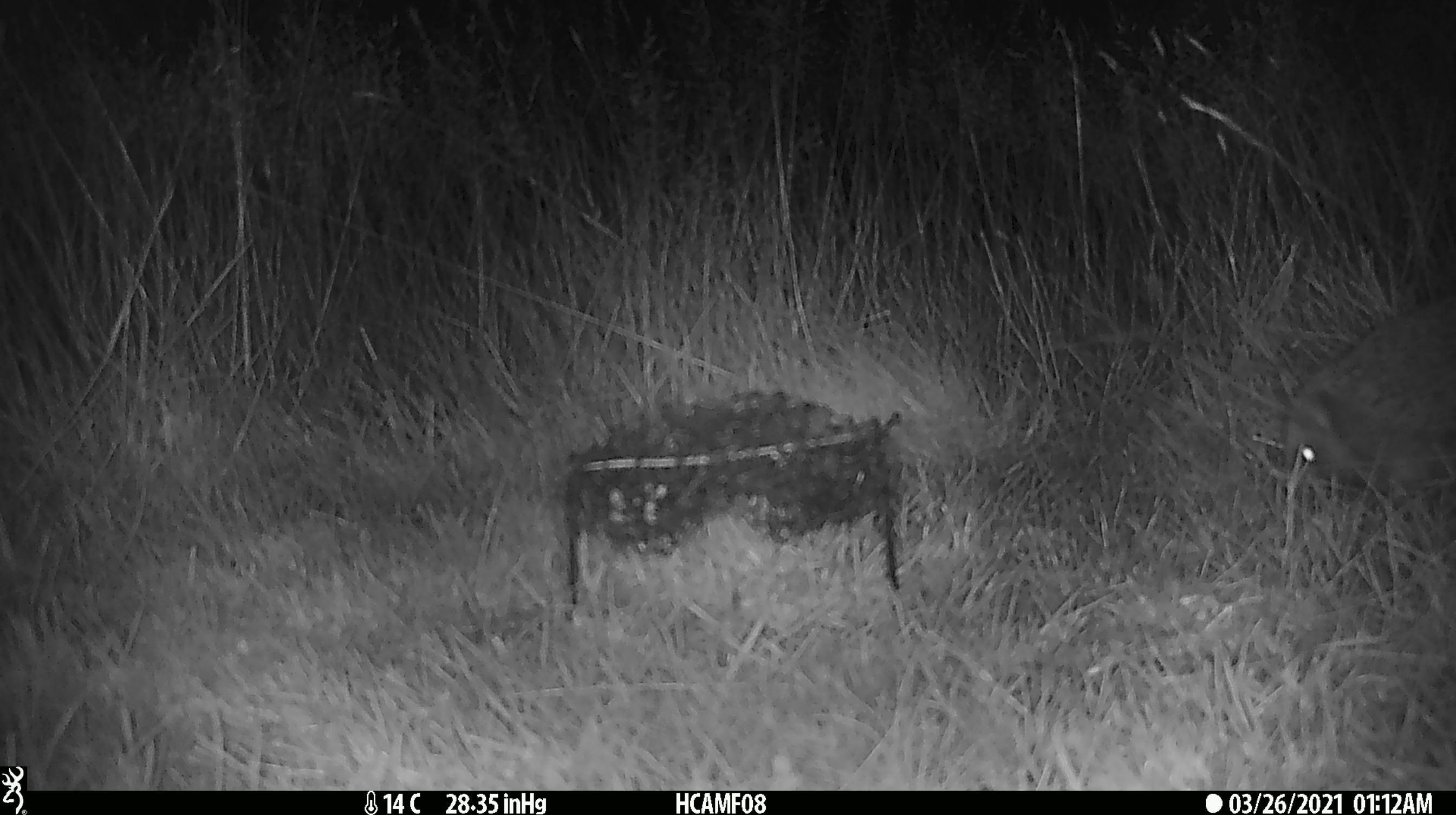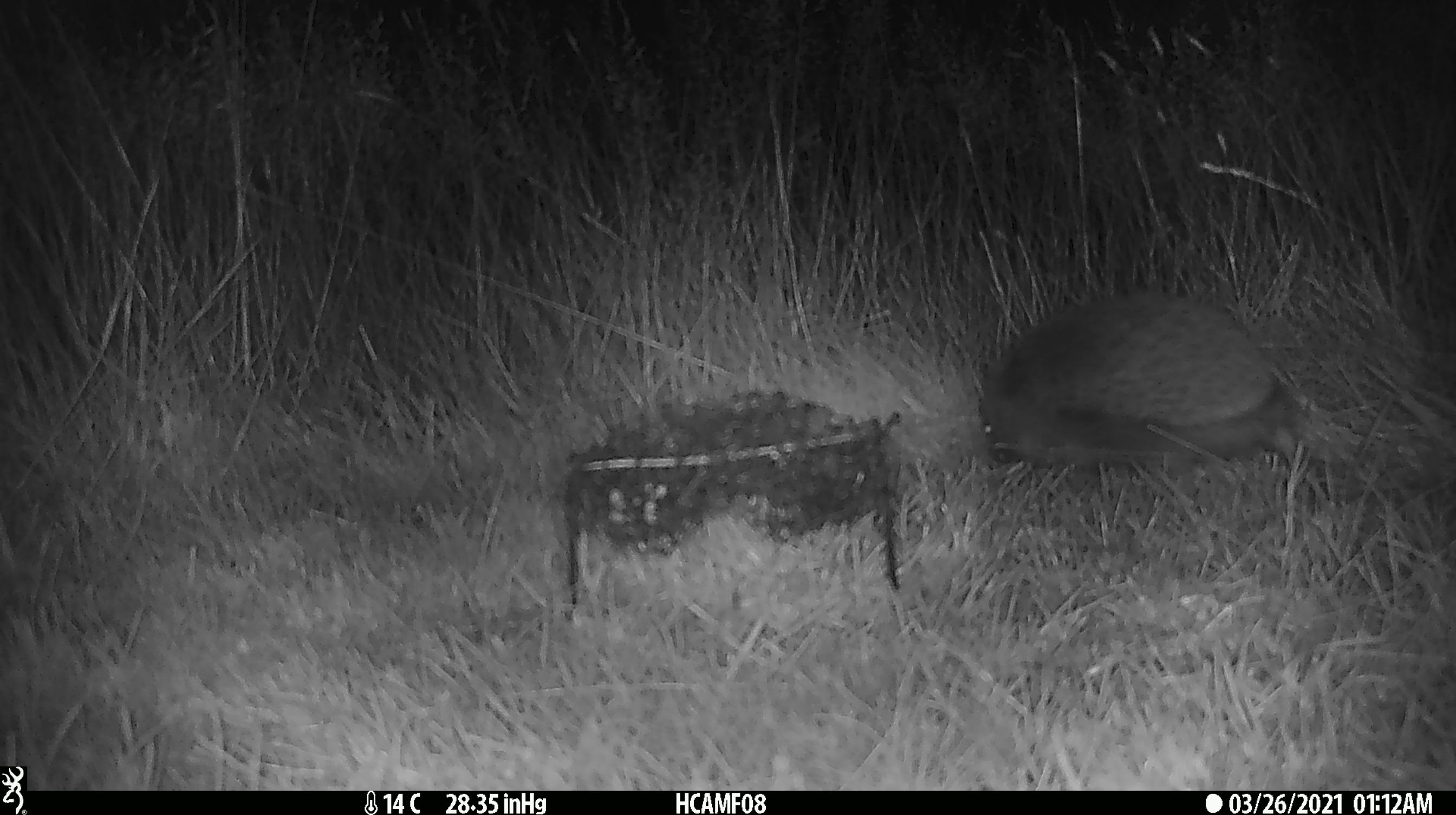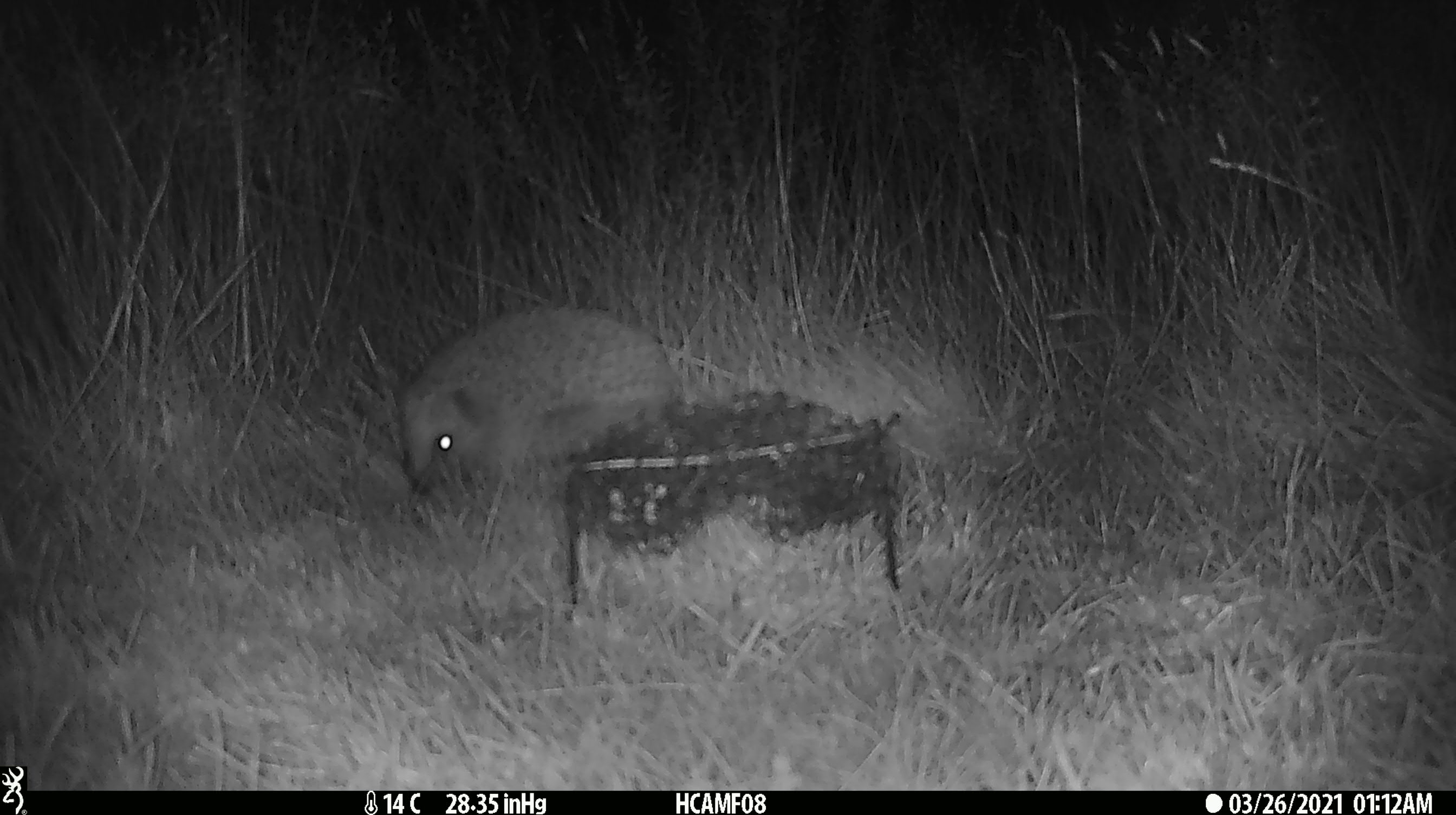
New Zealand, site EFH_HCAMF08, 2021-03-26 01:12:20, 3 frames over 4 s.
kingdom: Animalia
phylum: Chordata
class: Mammalia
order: Eulipotyphla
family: Erinaceidae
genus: Erinaceus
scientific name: Erinaceus europaeus europaeus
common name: european hedgehog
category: hedgehog